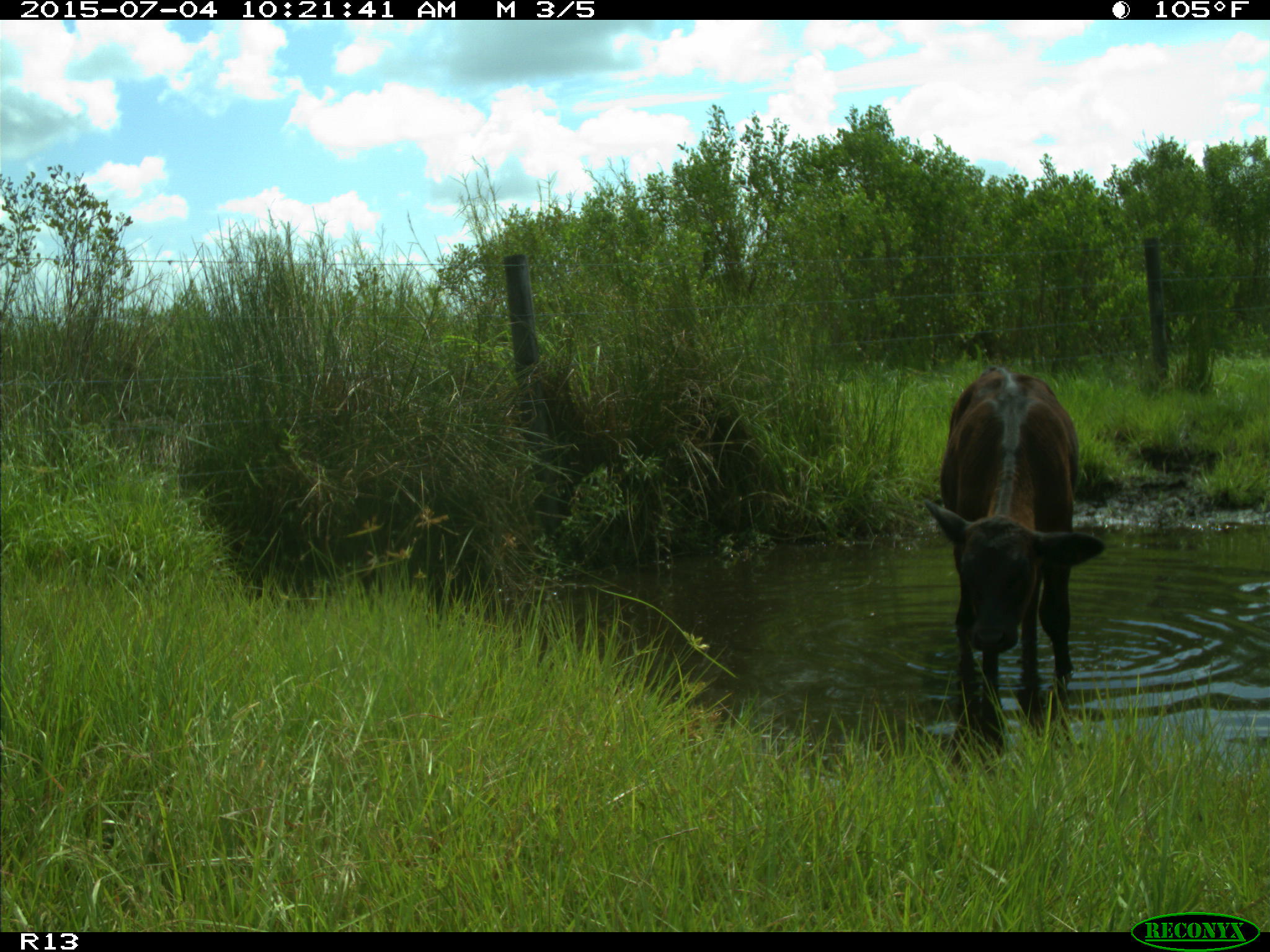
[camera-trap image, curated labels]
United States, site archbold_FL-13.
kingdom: Animalia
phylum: Chordata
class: Mammalia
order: Artiodactyla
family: Bovidae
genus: Bos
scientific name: Bos taurus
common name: domestic cow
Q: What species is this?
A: Bos taurus (domestic cow).